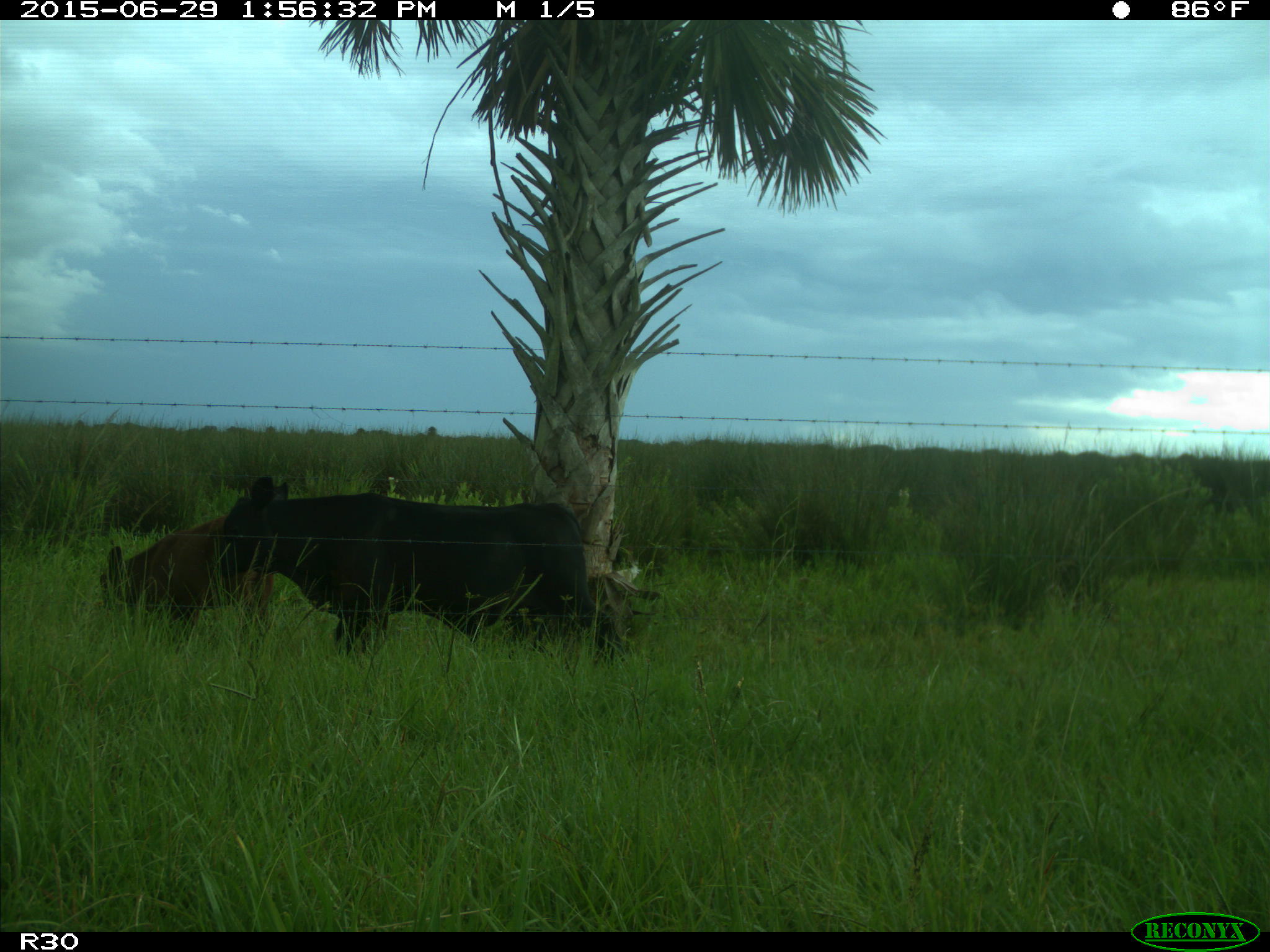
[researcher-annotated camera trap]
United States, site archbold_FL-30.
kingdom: Animalia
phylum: Chordata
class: Mammalia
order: Artiodactyla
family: Bovidae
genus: Bos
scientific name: Bos taurus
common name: domestic cow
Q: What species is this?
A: Bos taurus (domestic cow).